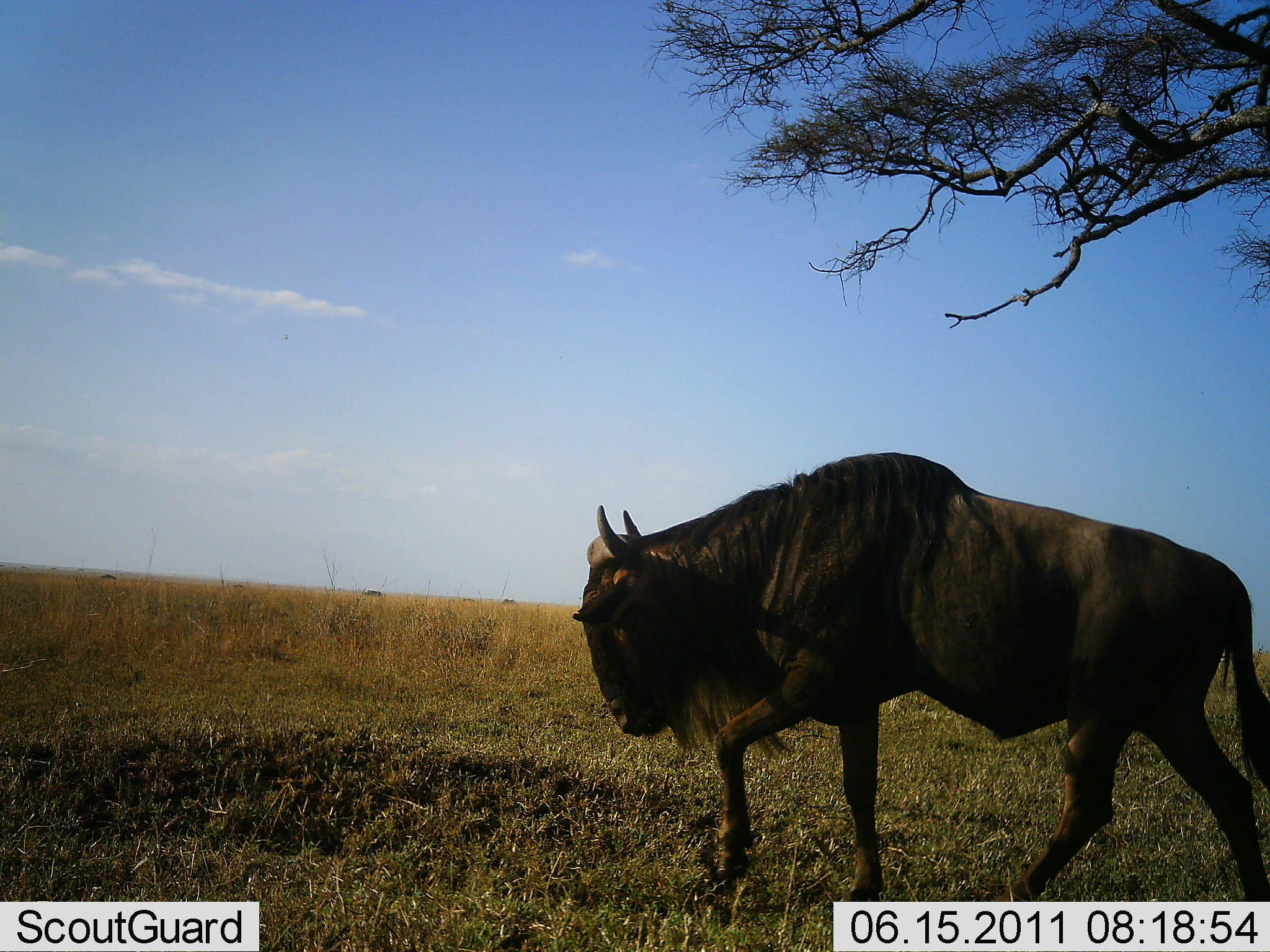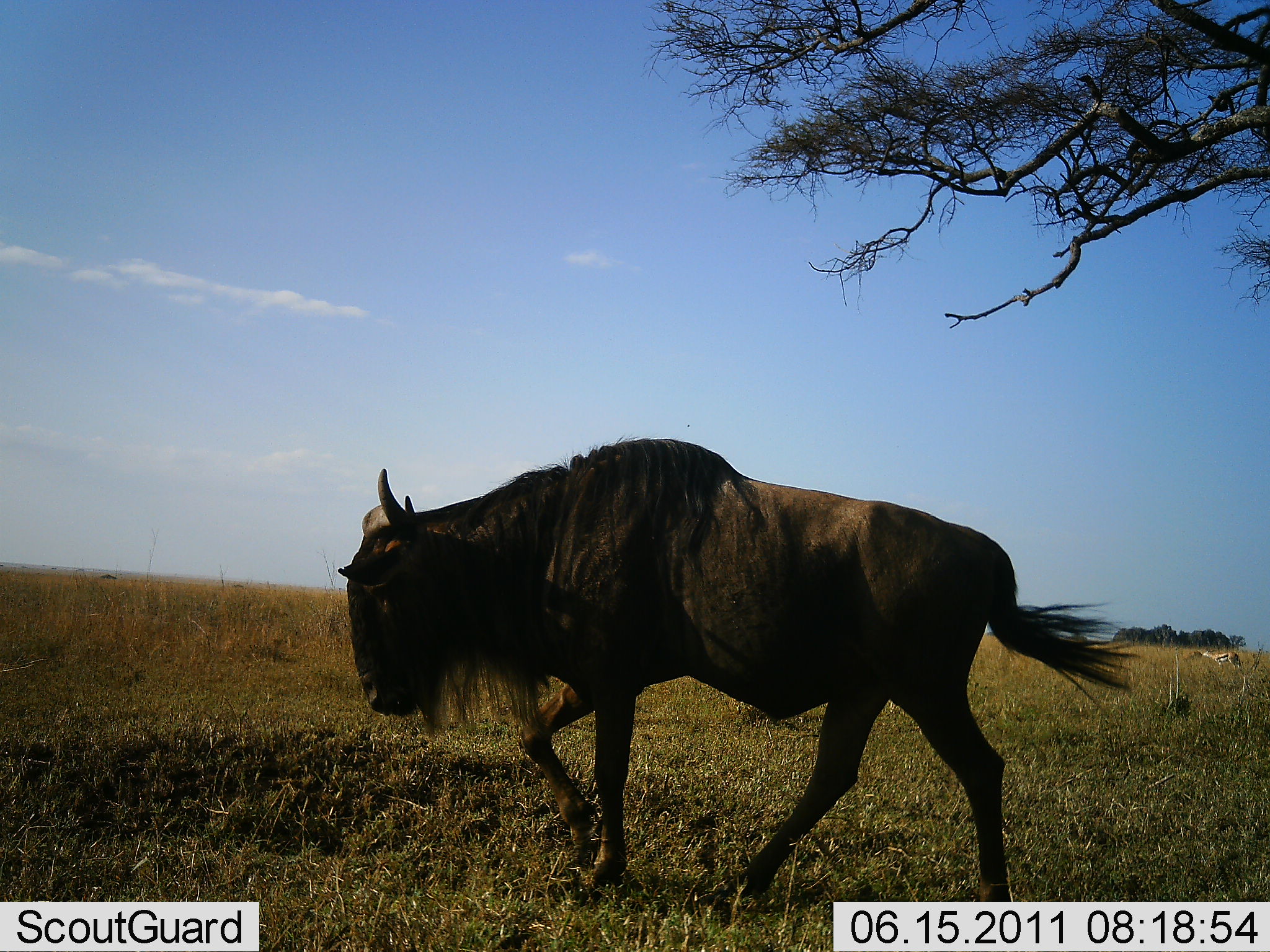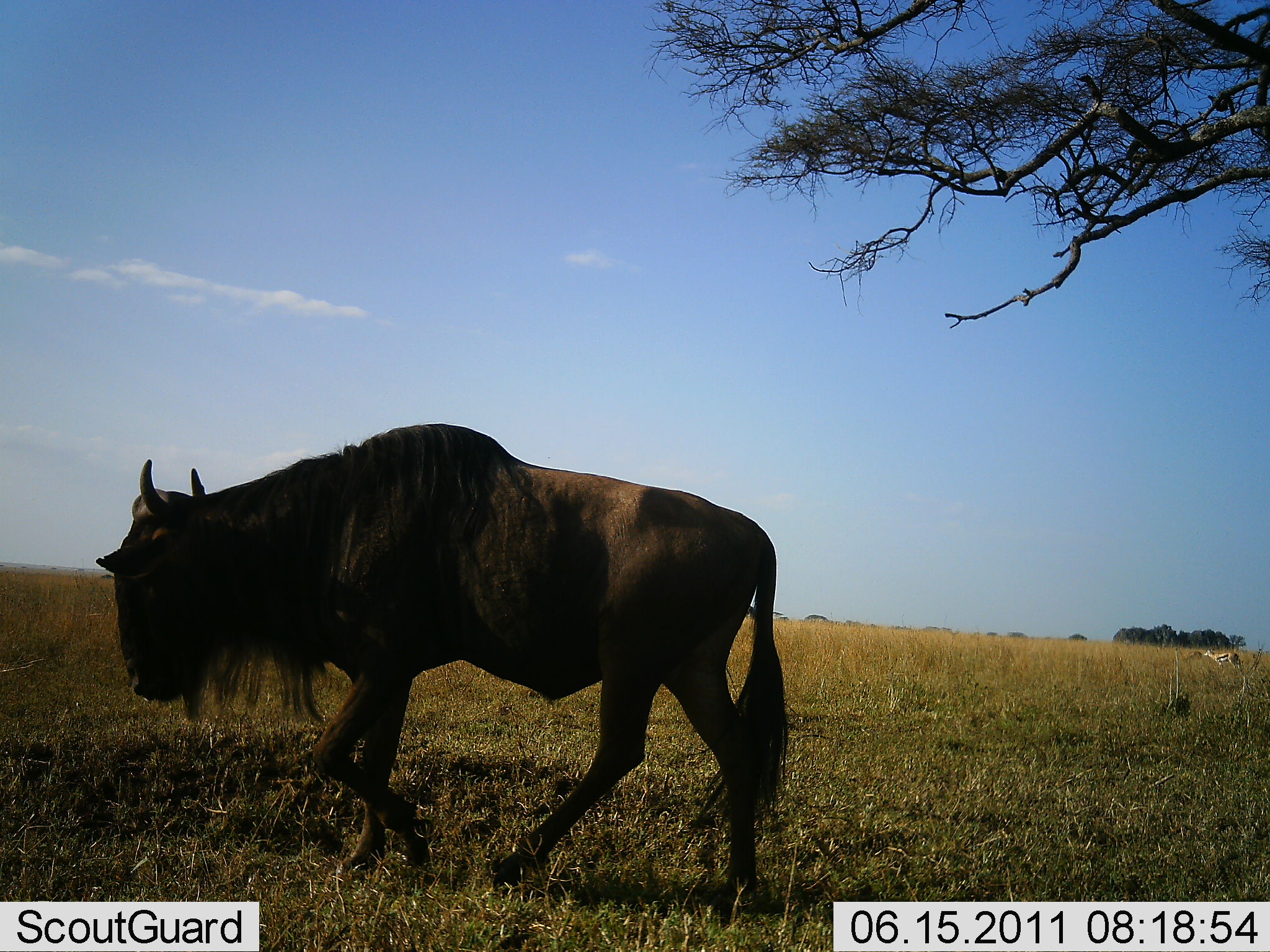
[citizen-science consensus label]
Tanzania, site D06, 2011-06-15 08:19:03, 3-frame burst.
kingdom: Animalia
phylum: Chordata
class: Mammalia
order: Artiodactyla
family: Bovidae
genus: Connochaetes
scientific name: Connochaetes taurinus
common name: blue wildebeest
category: wildebeest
Wildebeest (blue wildebeest) (Connochaetes taurinus), count 1. Behavior (volunteer vote fractions): standing 7%, resting 0%, moving 93%, interacting 0%. Young present (vote fraction): 0%. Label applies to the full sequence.